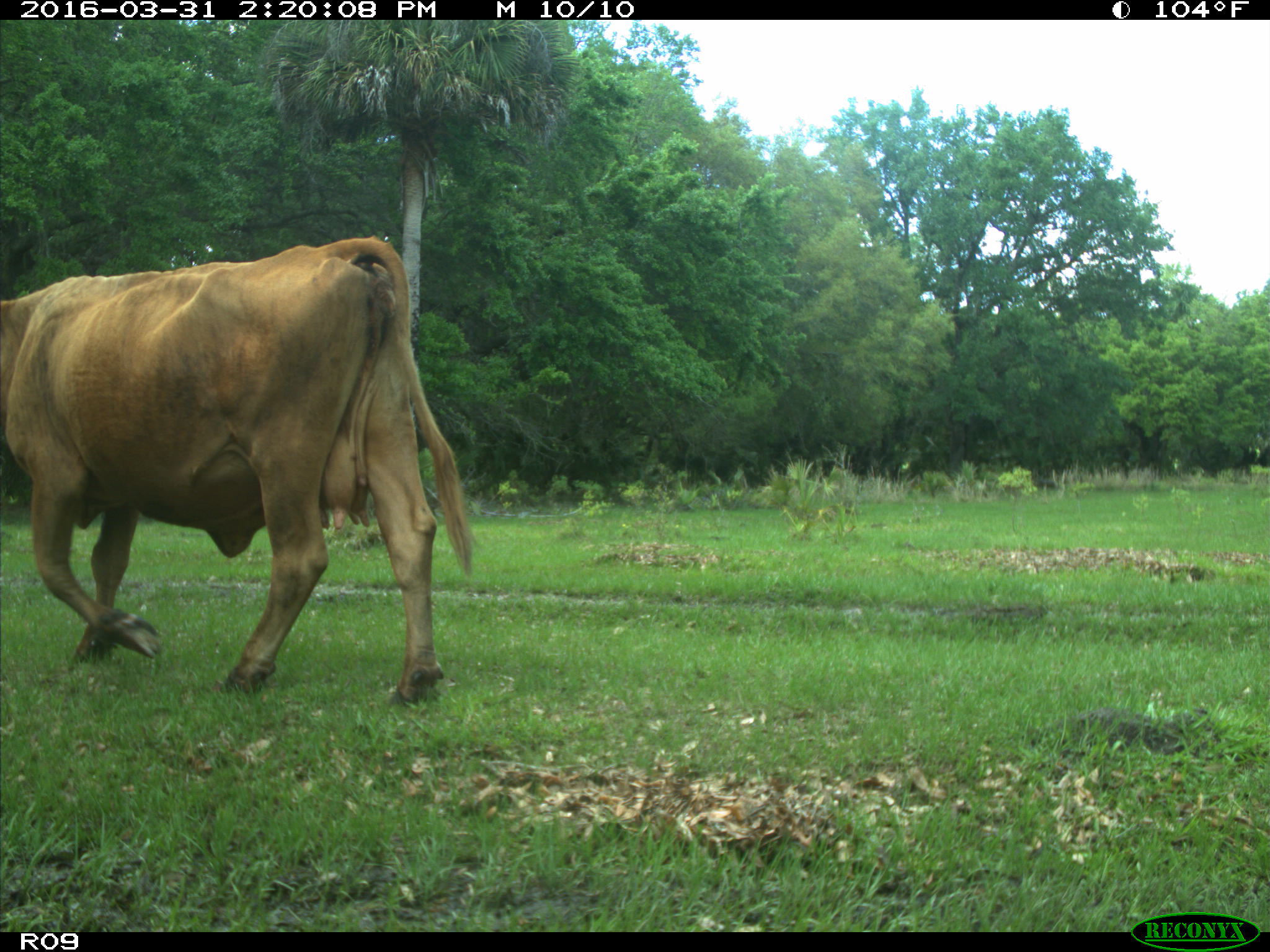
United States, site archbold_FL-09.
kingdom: Animalia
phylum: Chordata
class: Mammalia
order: Artiodactyla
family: Bovidae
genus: Bos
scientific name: Bos taurus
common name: domestic cow